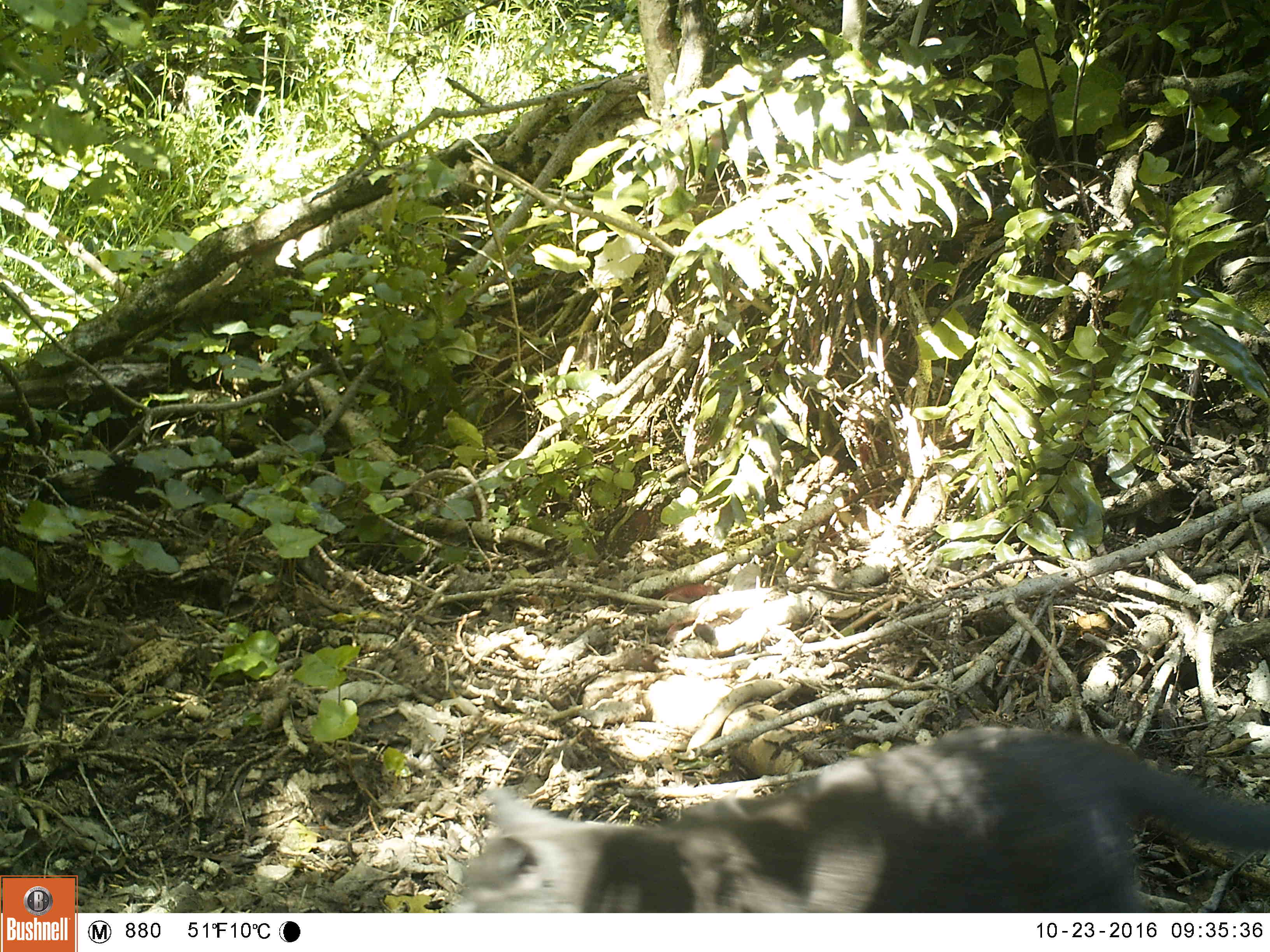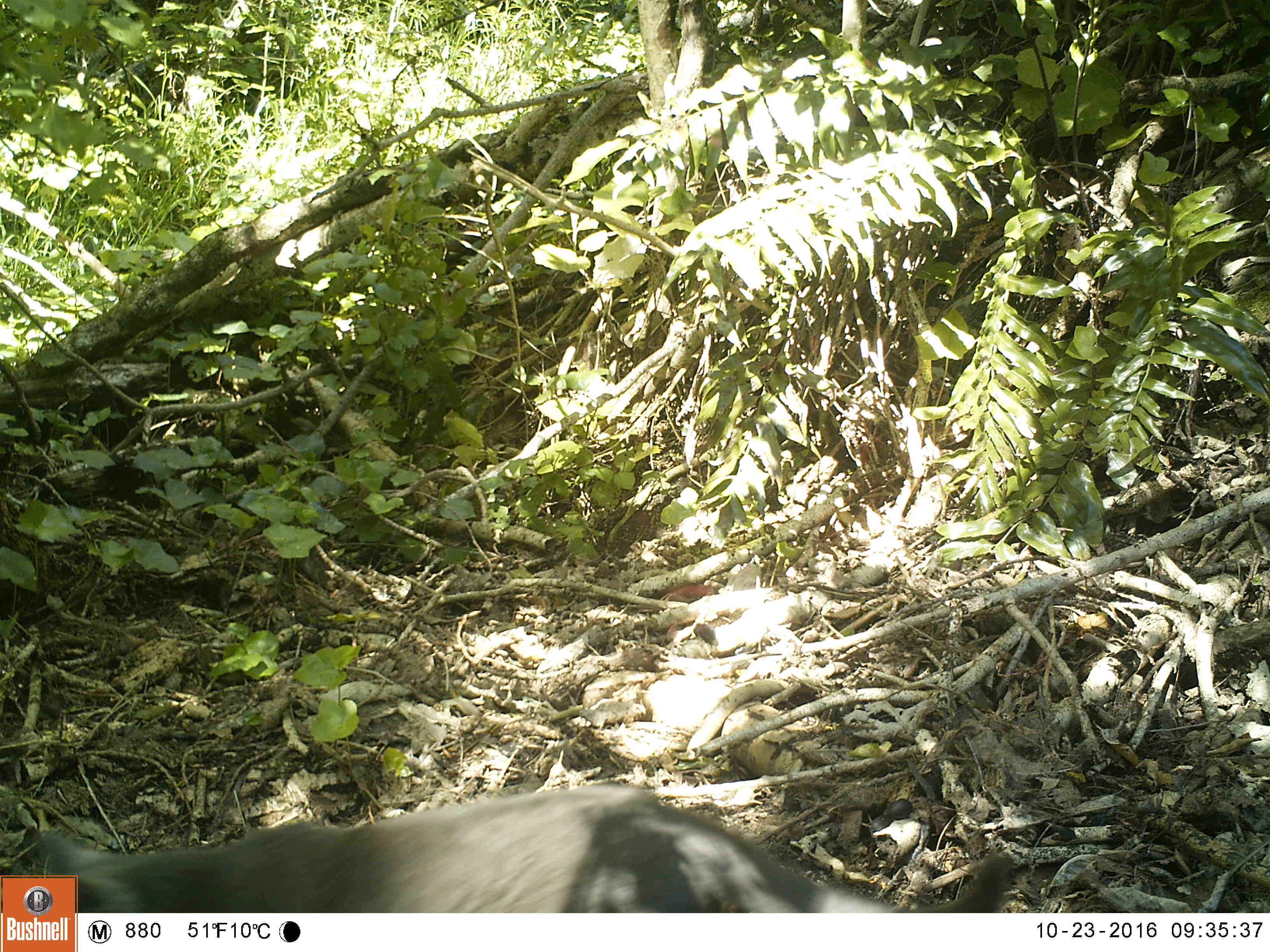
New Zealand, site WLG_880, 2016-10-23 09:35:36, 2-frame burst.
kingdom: Animalia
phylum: Chordata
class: Mammalia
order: Carnivora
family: Felidae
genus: Felis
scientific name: Felis catus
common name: domestic cat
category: cat